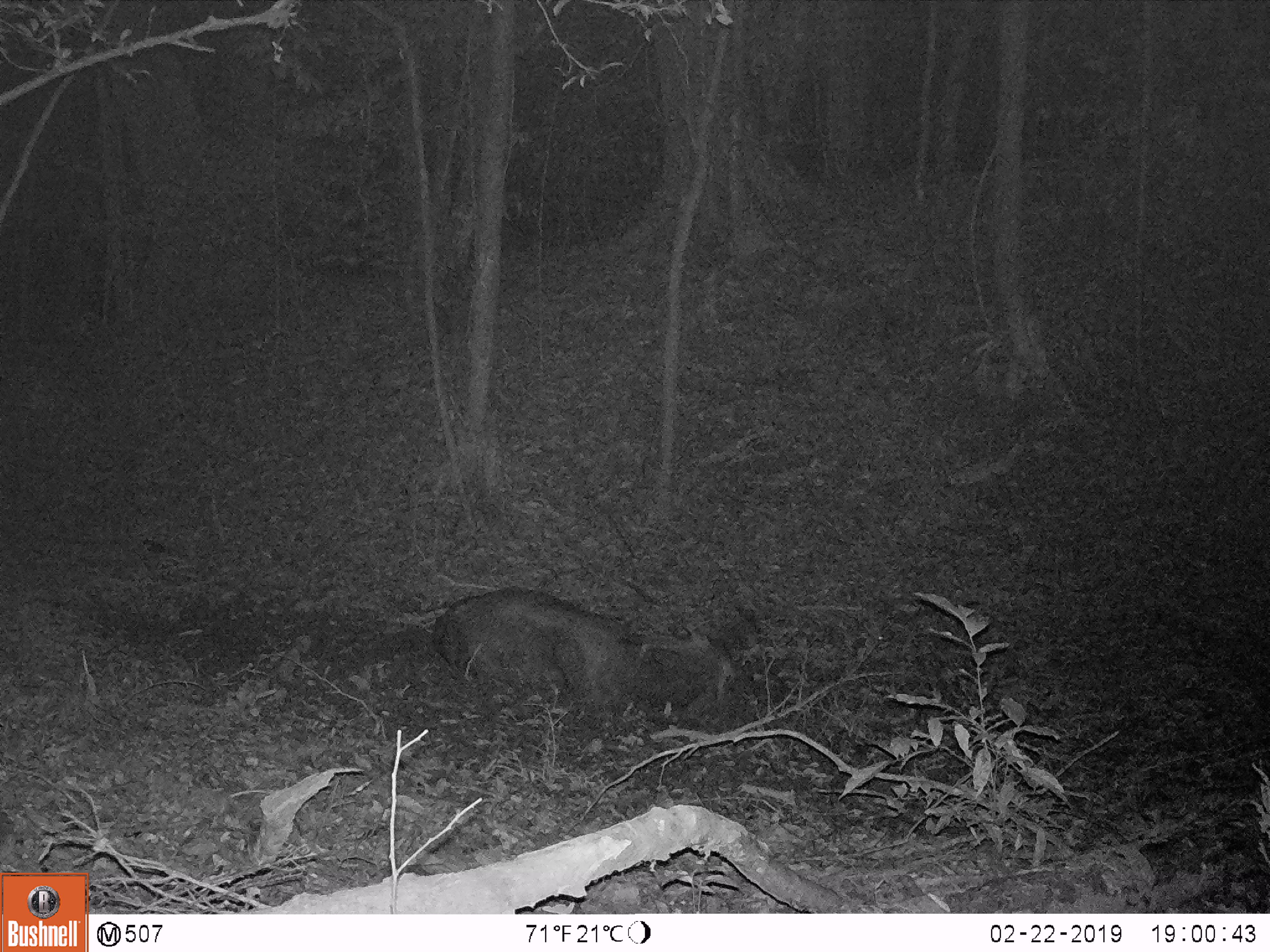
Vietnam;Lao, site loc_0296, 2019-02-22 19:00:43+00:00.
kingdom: Animalia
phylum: Chordata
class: Mammalia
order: Artiodactyla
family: Cervidae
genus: Rusa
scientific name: Rusa unicolor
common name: sambar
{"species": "sambar (Rusa unicolor)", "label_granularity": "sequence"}